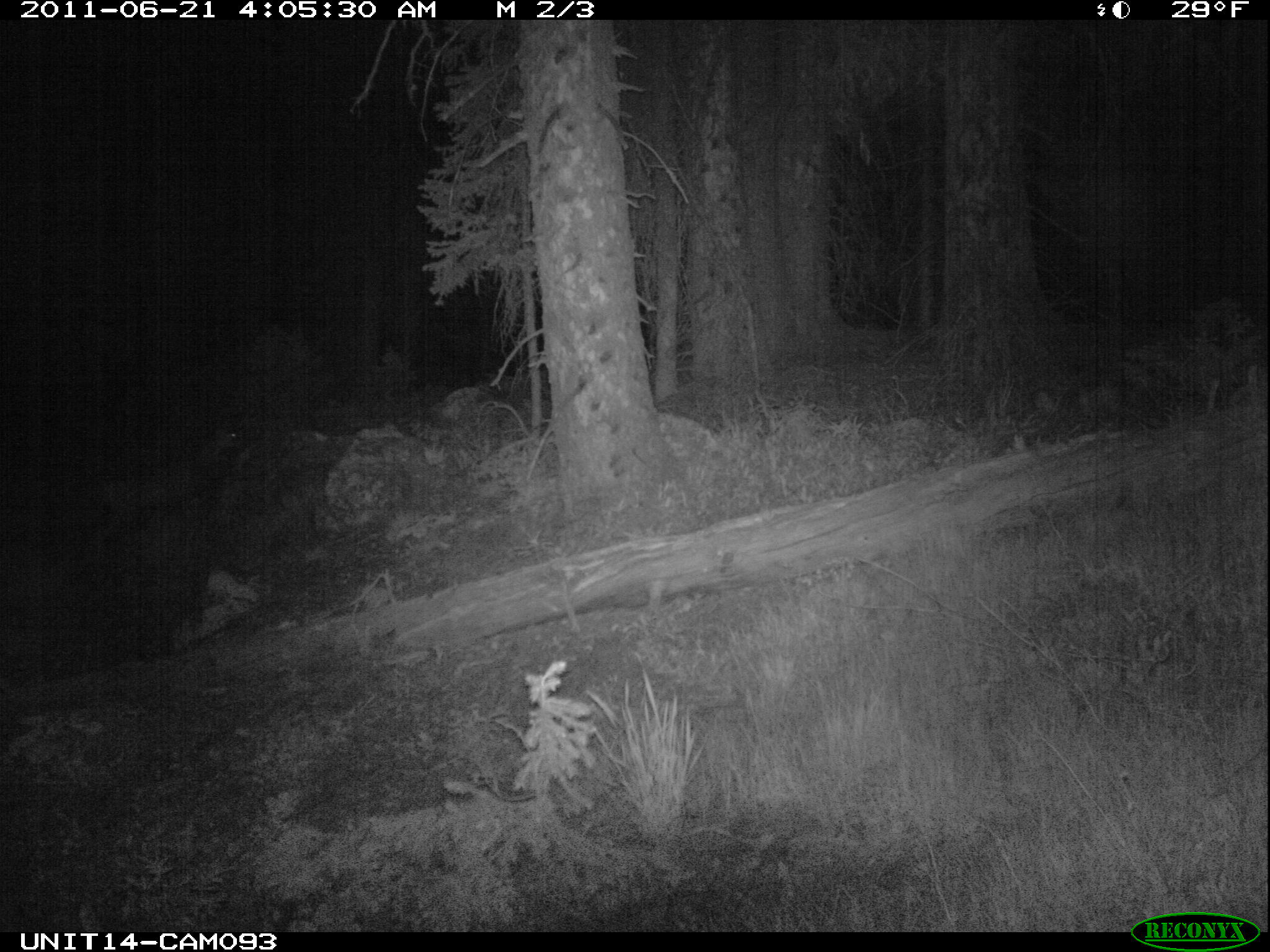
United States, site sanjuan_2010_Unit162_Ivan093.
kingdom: Animalia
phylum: Chordata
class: Mammalia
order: Artiodactyla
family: Cervidae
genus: Odocoileus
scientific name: Odocoileus hemionus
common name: mule deer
Odocoileus hemionus (mule deer).